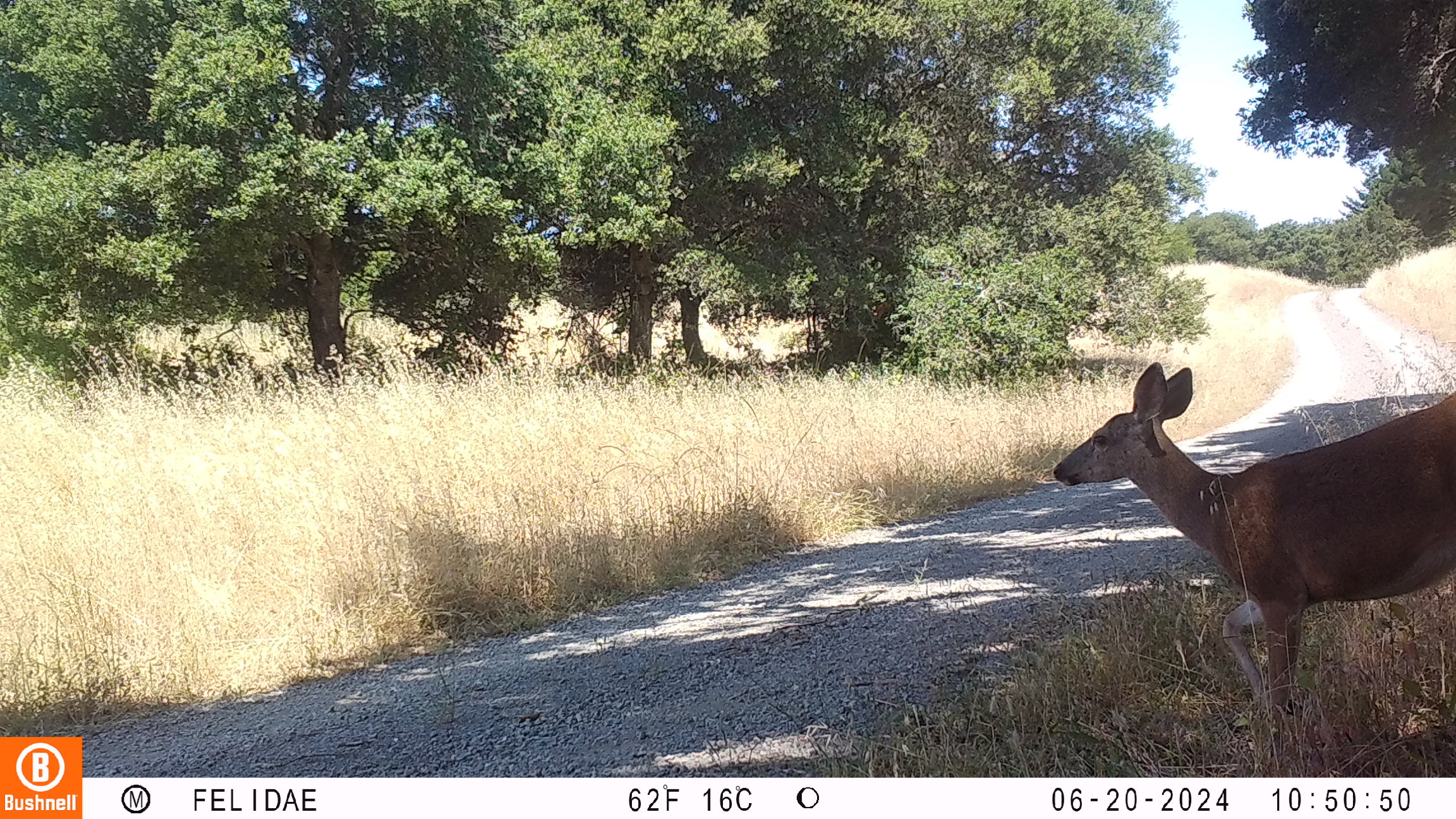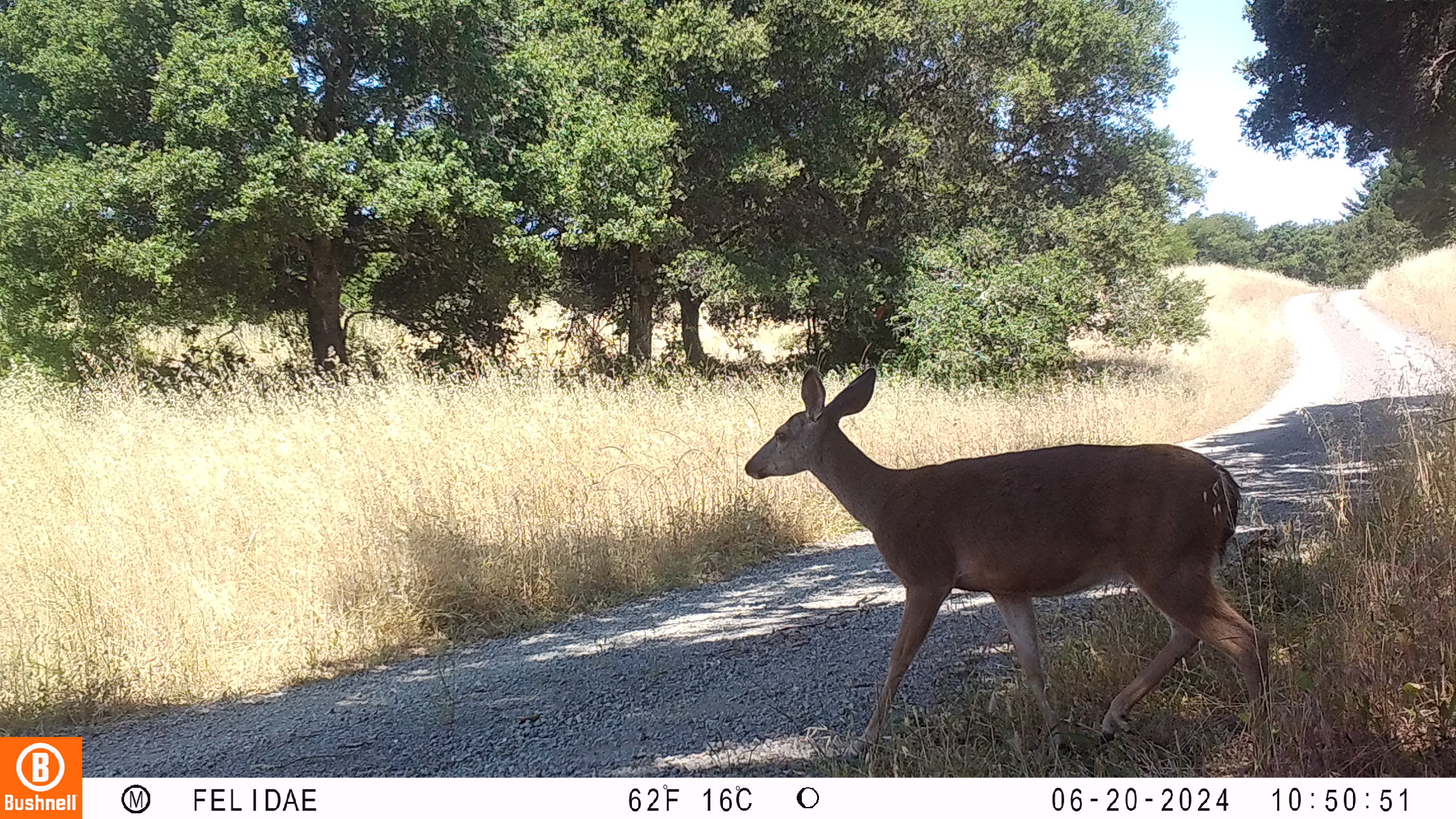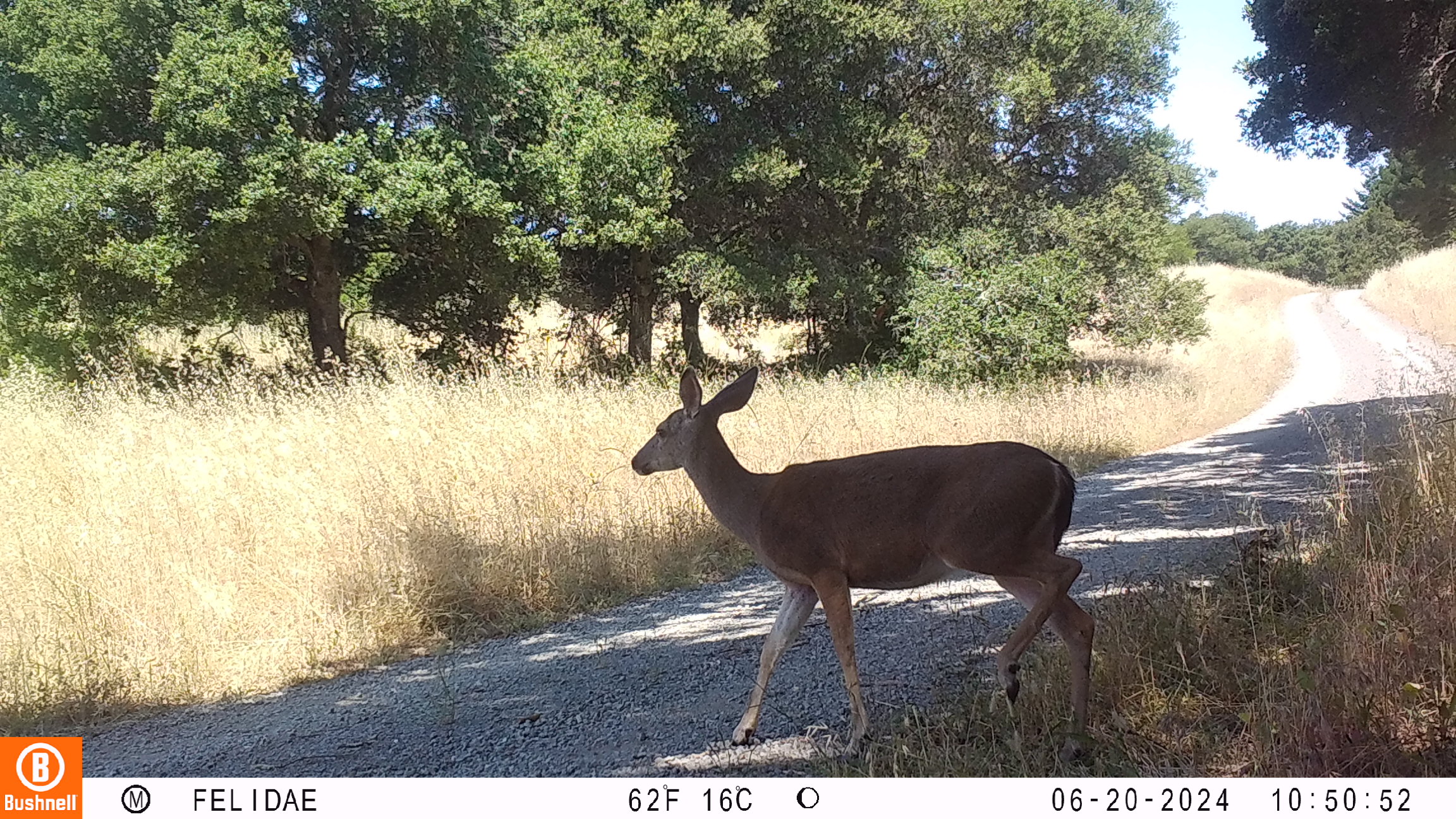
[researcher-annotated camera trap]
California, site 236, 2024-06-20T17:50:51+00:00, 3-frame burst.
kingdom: Animalia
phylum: Chordata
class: Mammalia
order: Artiodactyla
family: Cervidae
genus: Odocoileus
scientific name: Odocoileus hemionus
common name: mule deer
Mule deer (Odocoileus hemionus).